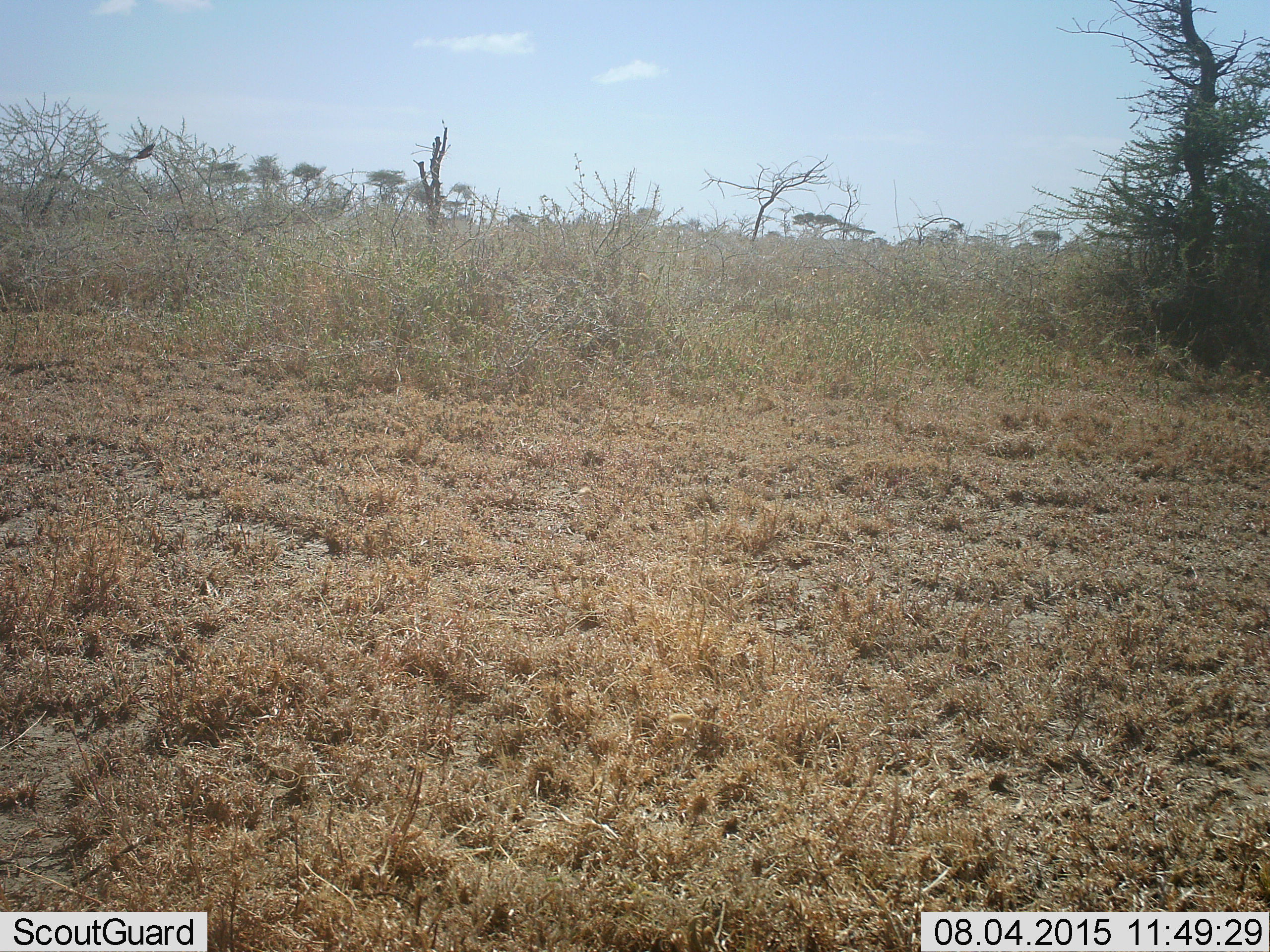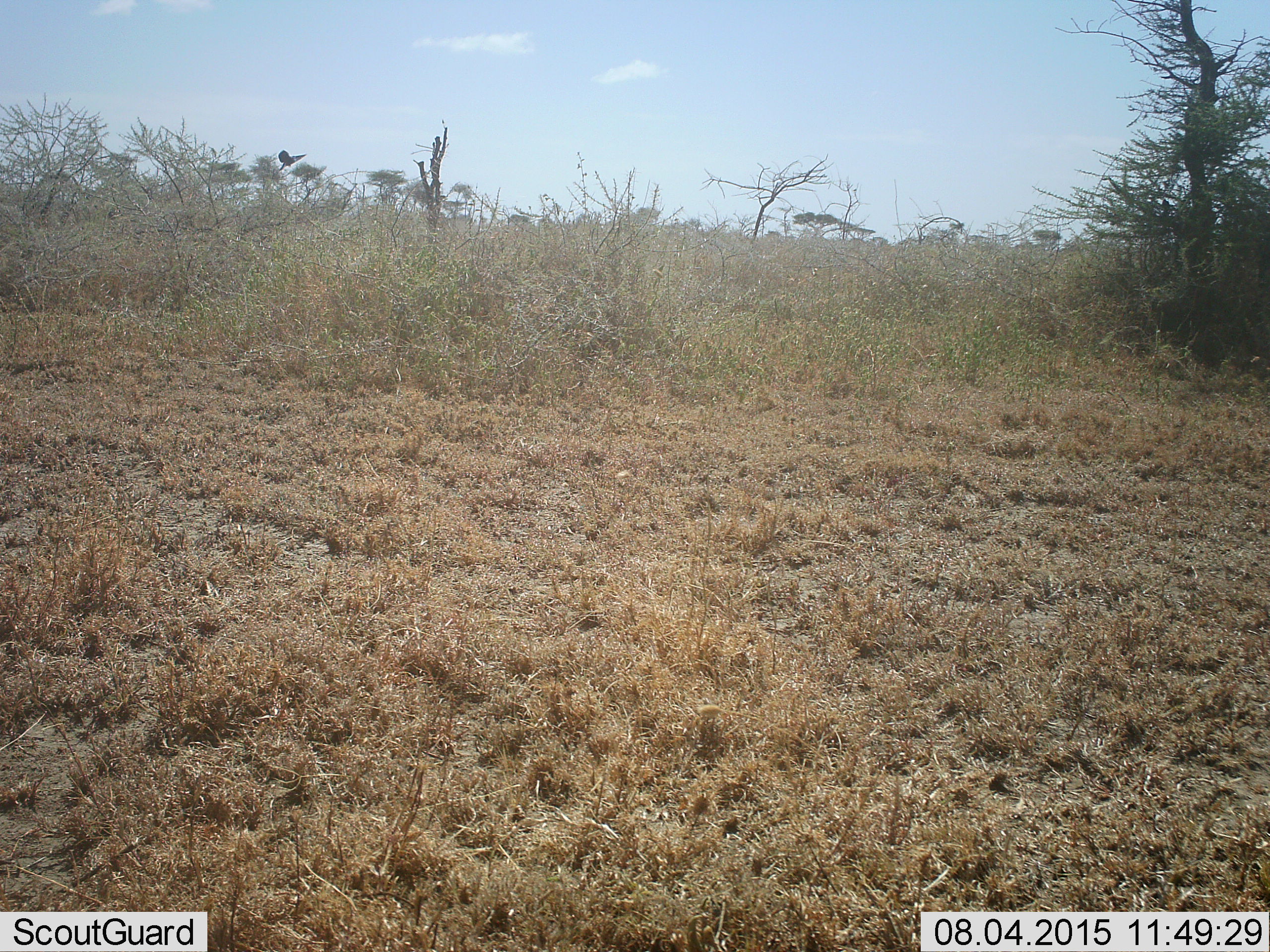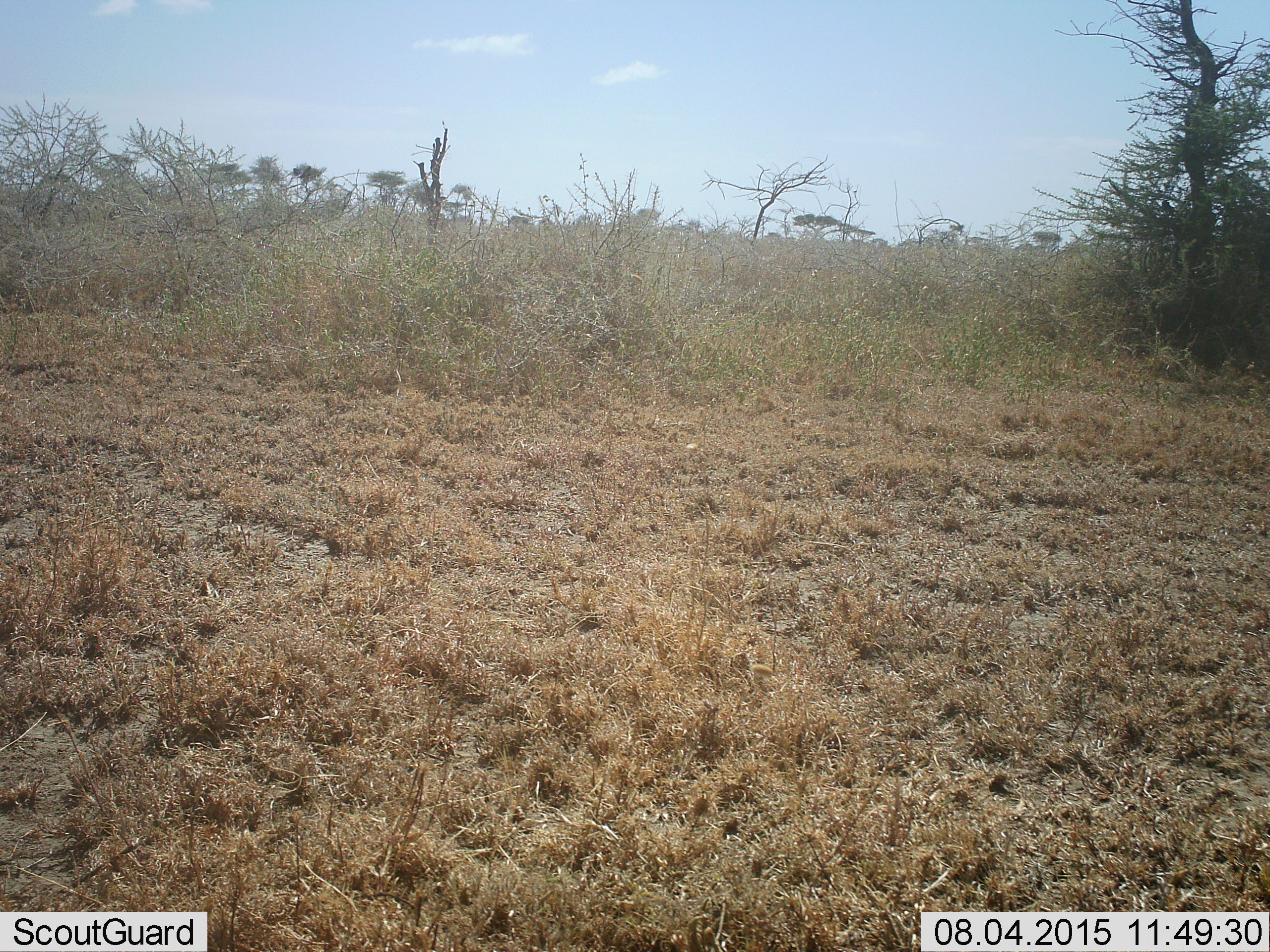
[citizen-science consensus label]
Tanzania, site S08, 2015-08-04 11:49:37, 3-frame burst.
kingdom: Animalia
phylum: Chordata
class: Aves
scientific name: Aves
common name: bird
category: otherbird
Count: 1.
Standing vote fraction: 20%.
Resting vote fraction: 0%.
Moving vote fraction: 100%.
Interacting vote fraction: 0%.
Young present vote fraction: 0%.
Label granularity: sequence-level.